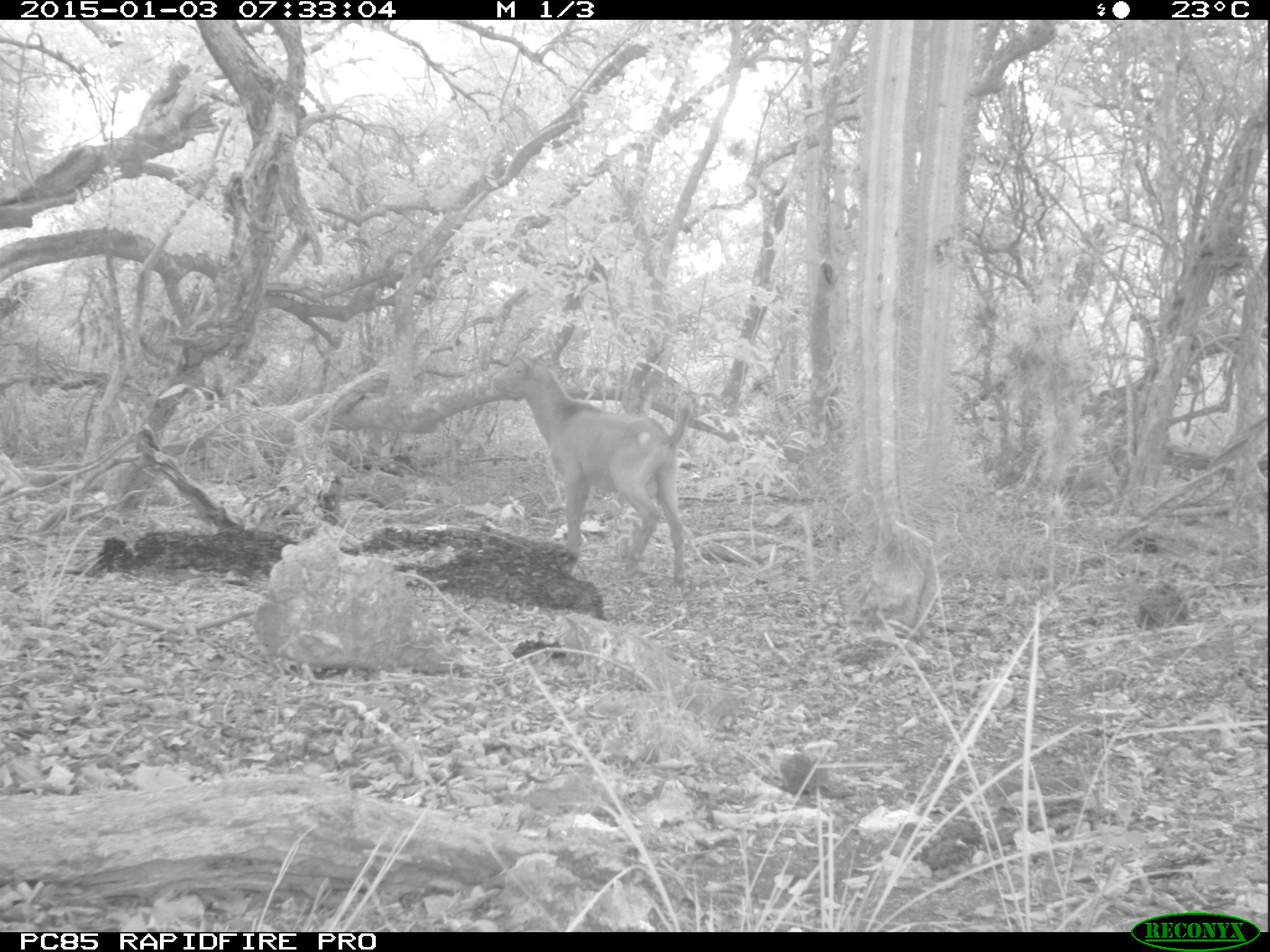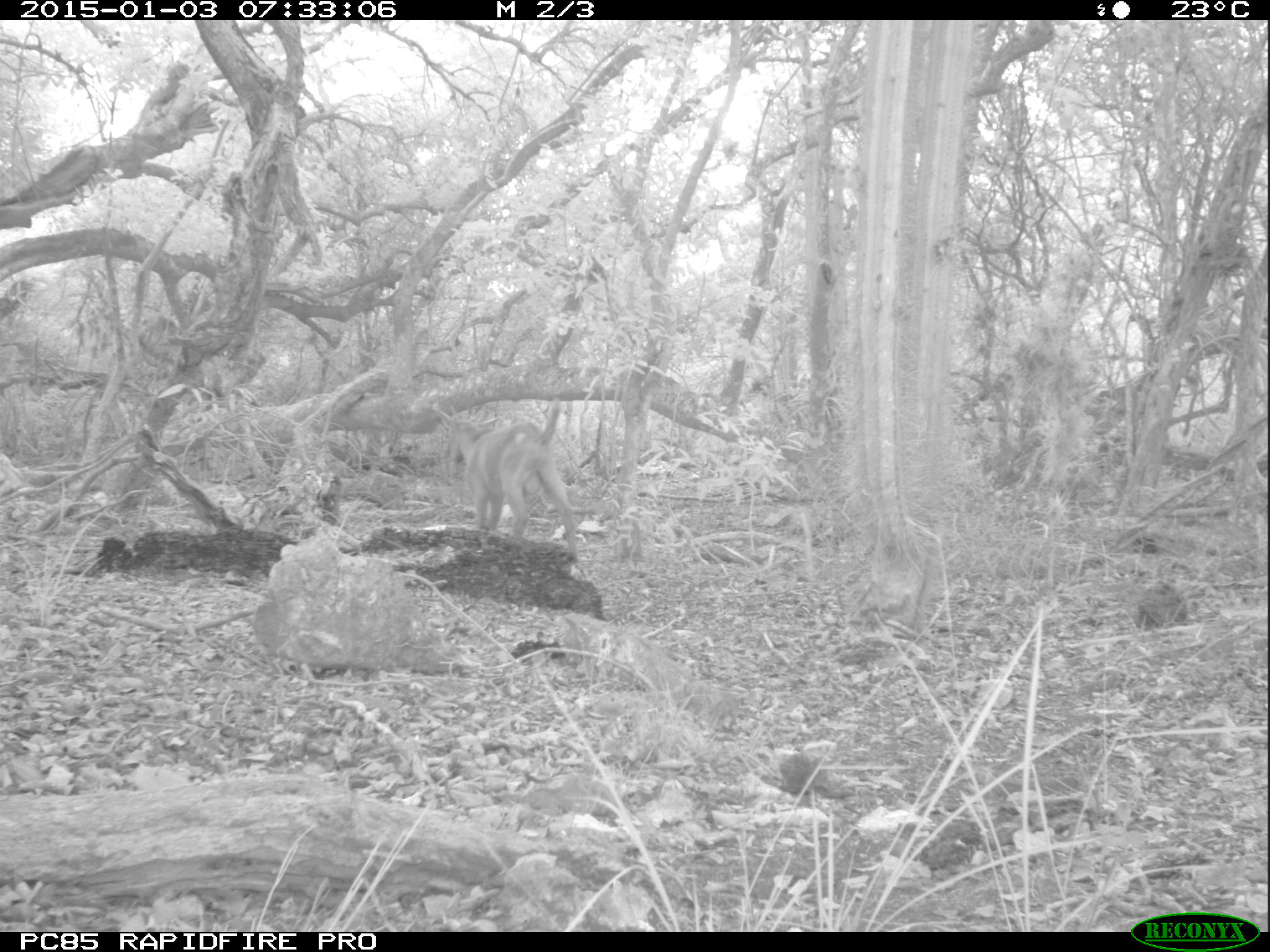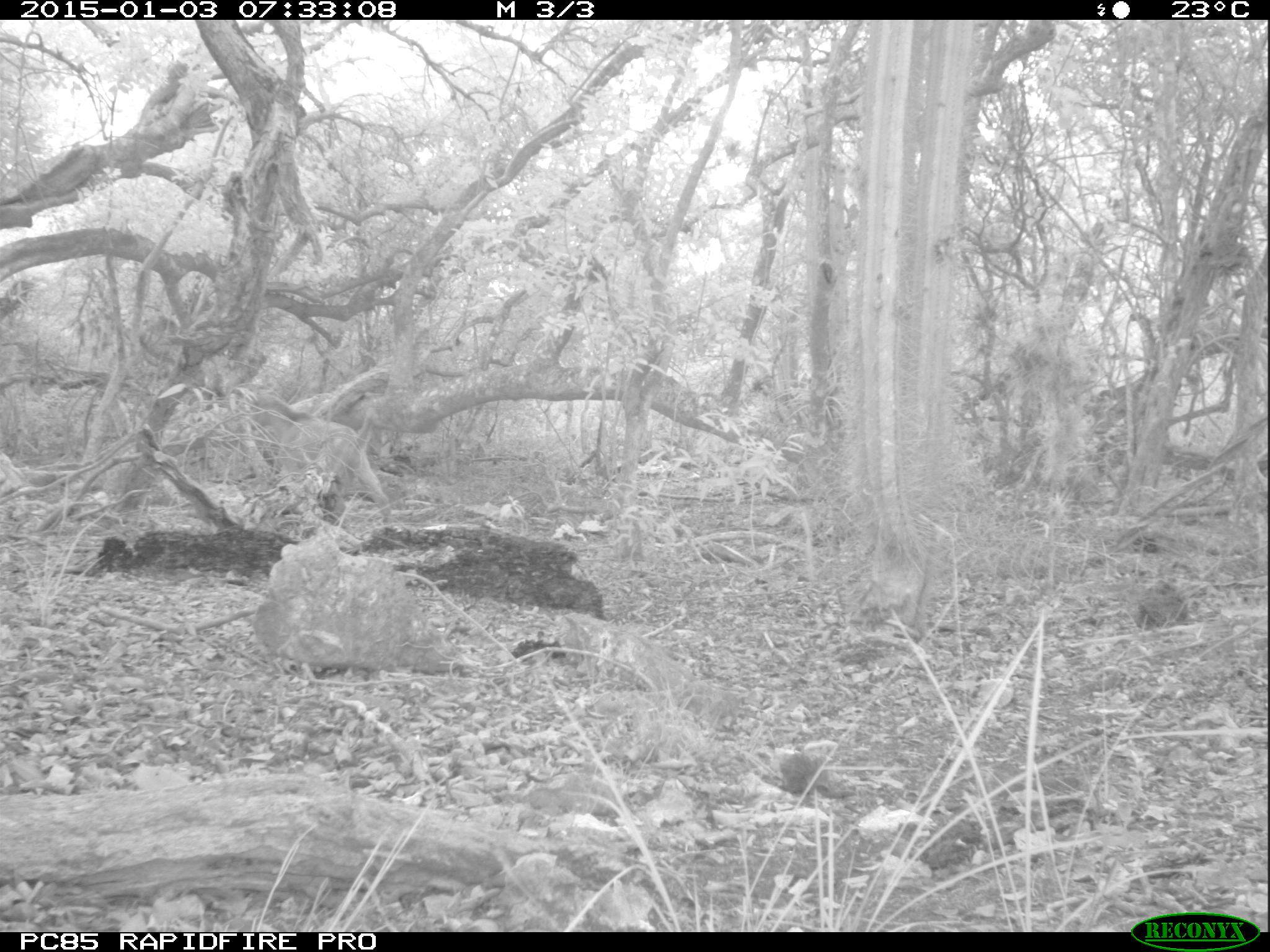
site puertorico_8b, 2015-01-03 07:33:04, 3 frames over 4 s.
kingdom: Animalia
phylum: Chordata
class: Mammalia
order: Artiodactyla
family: Bovidae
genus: Capra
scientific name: Capra hircus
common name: goat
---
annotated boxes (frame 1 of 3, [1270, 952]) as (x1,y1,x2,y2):
goat: (486,336,689,590)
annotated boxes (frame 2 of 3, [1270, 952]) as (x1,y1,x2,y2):
goat: (422,397,570,555)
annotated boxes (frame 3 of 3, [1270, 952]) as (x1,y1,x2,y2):
goat: (251,389,394,522)